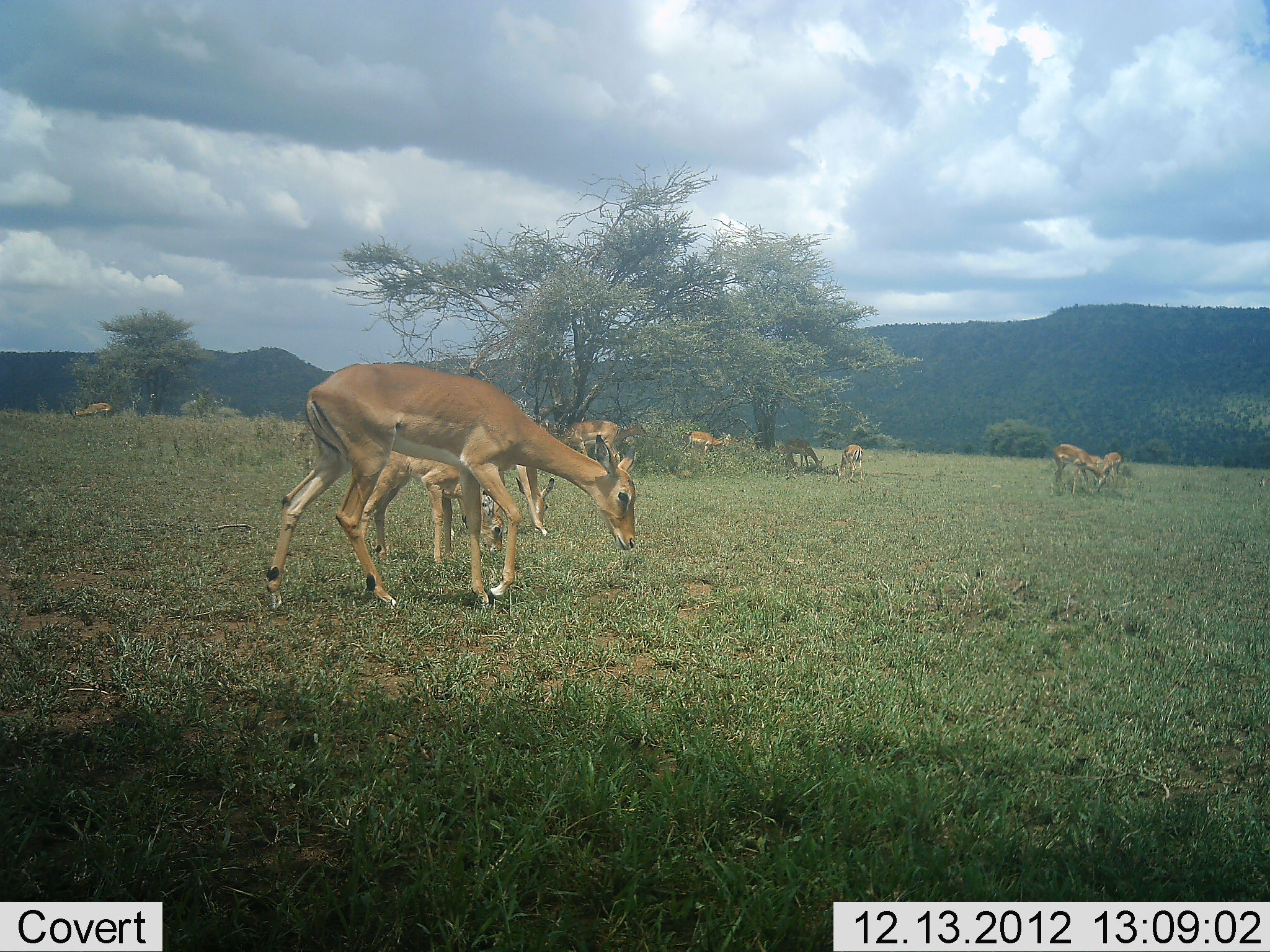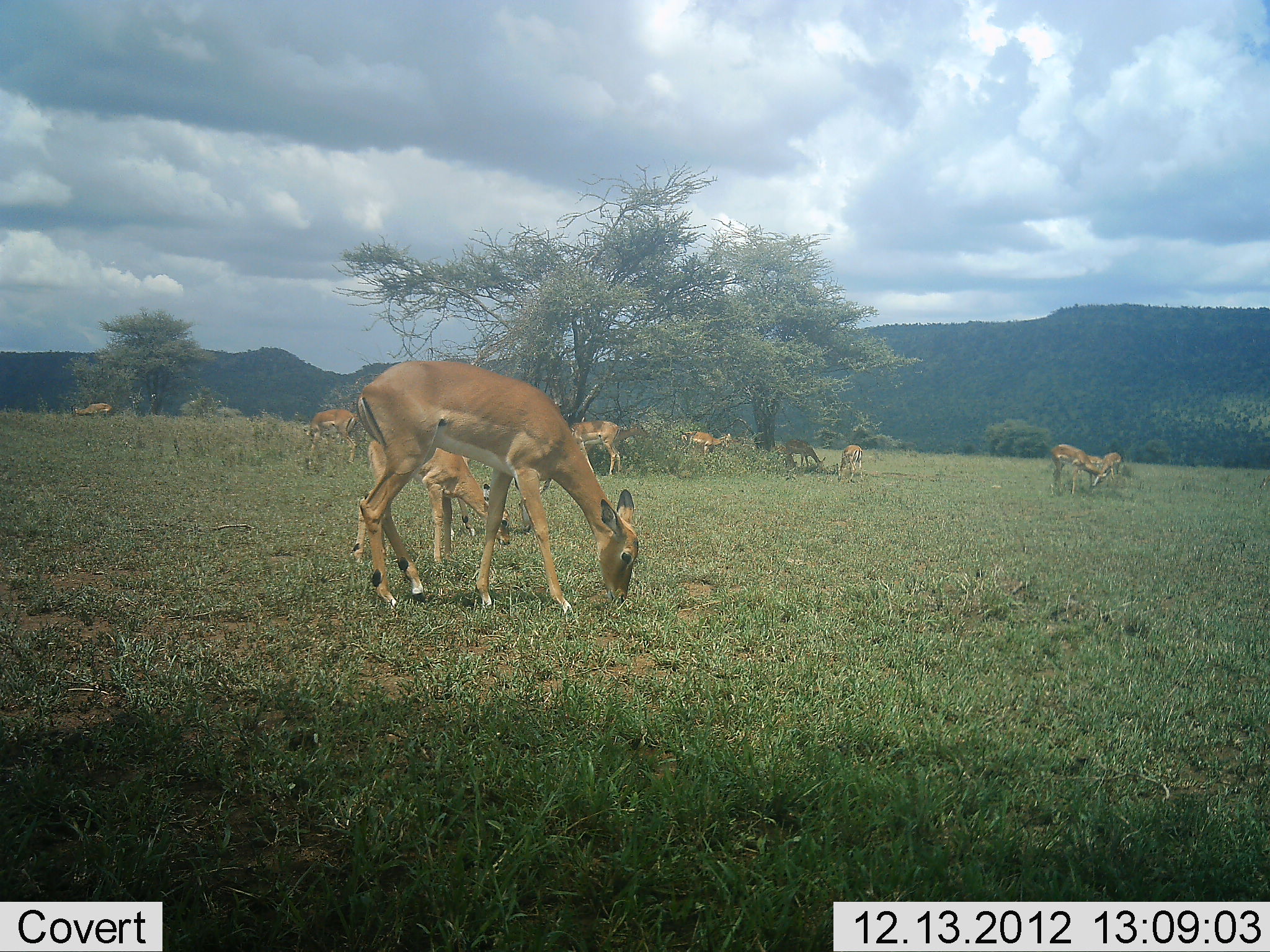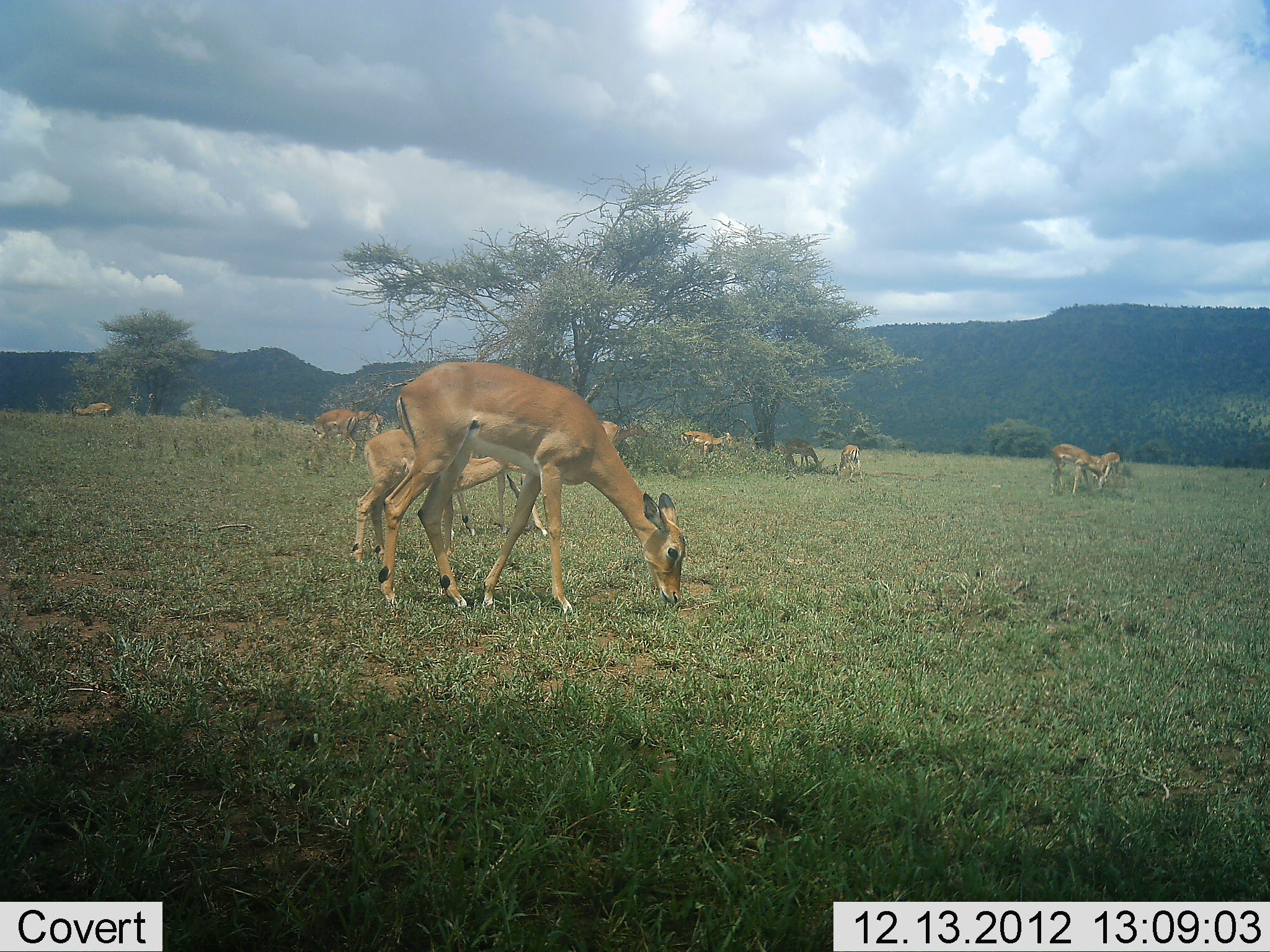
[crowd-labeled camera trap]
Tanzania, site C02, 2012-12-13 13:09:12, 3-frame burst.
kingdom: Animalia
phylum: Chordata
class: Mammalia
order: Artiodactyla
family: Bovidae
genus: Aepyceros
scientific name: Aepyceros melampus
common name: impala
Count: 11-50.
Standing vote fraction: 44%.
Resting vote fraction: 11%.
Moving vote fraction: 22%.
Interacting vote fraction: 0%.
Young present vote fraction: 59%.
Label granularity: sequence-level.